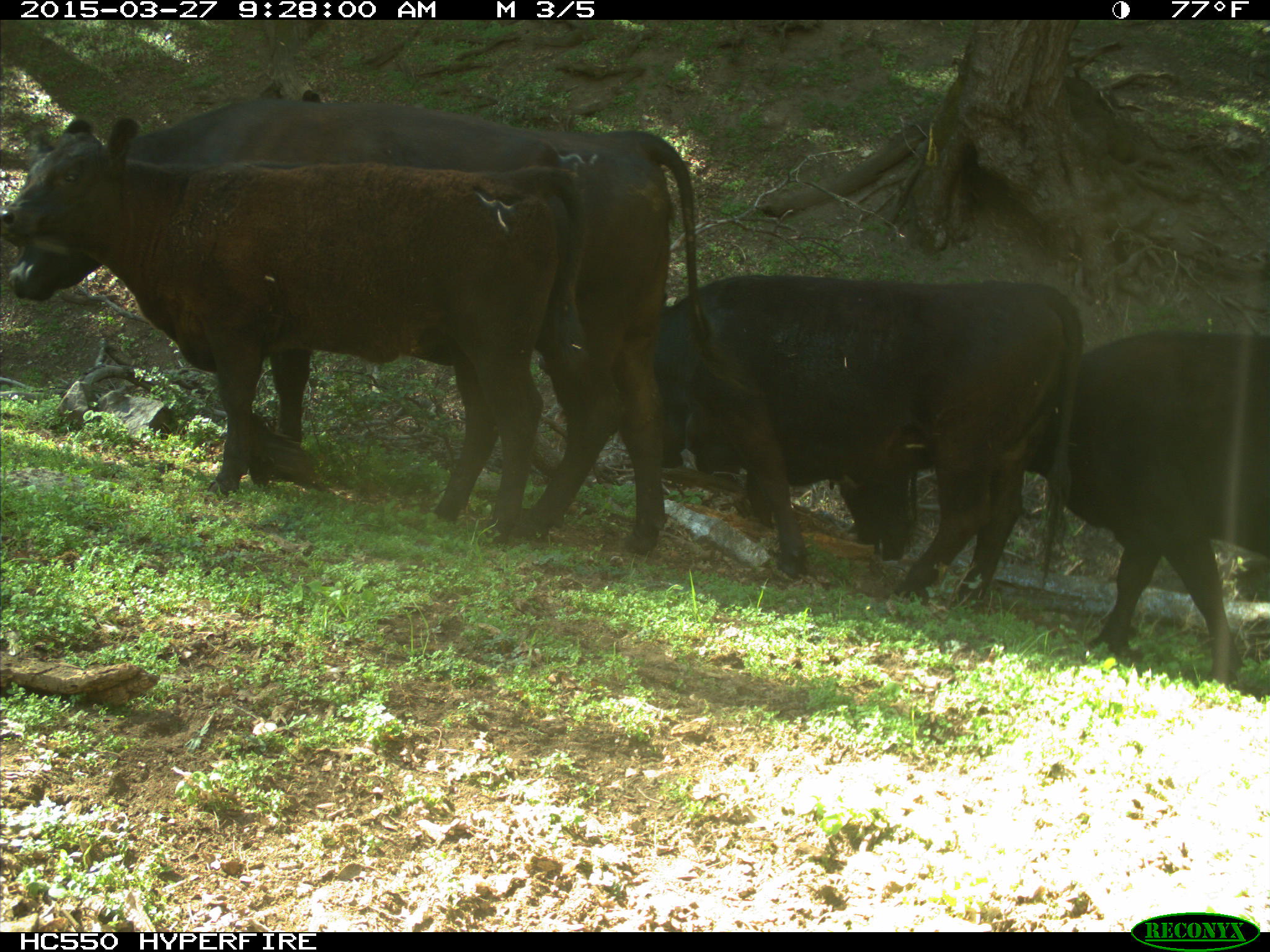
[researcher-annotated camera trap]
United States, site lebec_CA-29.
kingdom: Animalia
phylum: Chordata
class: Mammalia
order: Artiodactyla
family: Bovidae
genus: Bos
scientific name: Bos taurus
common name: domestic cow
Bos taurus (domestic cow).